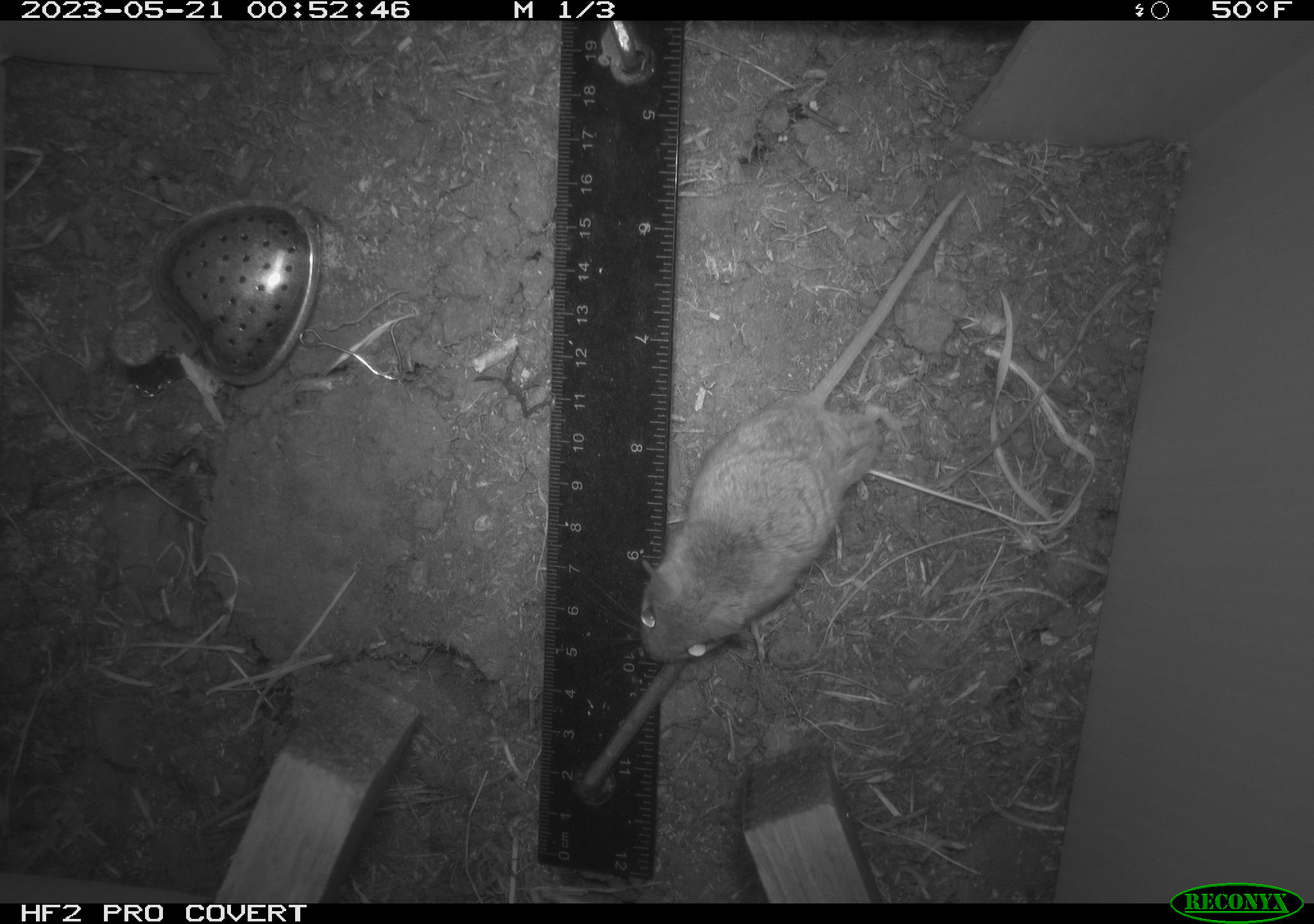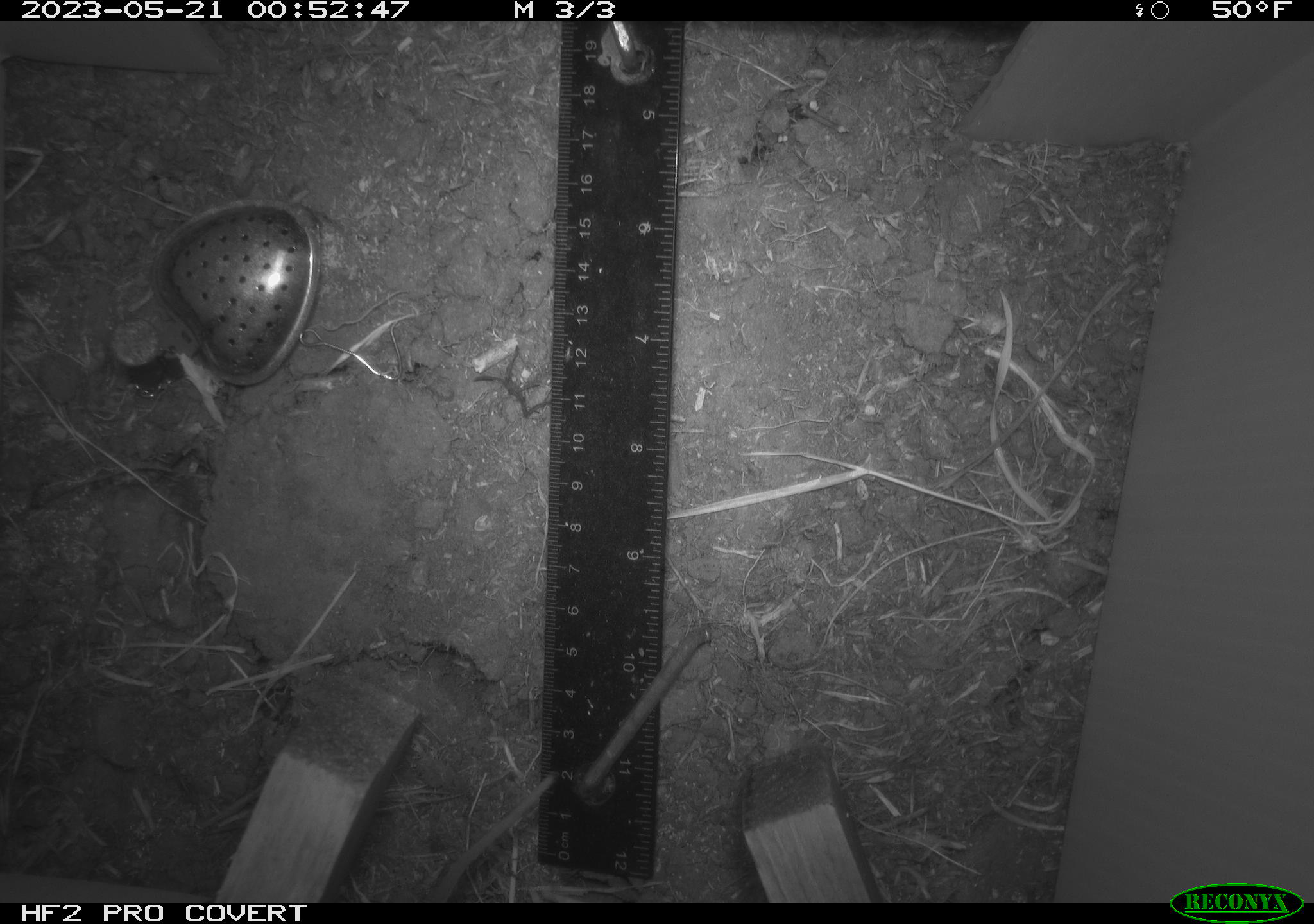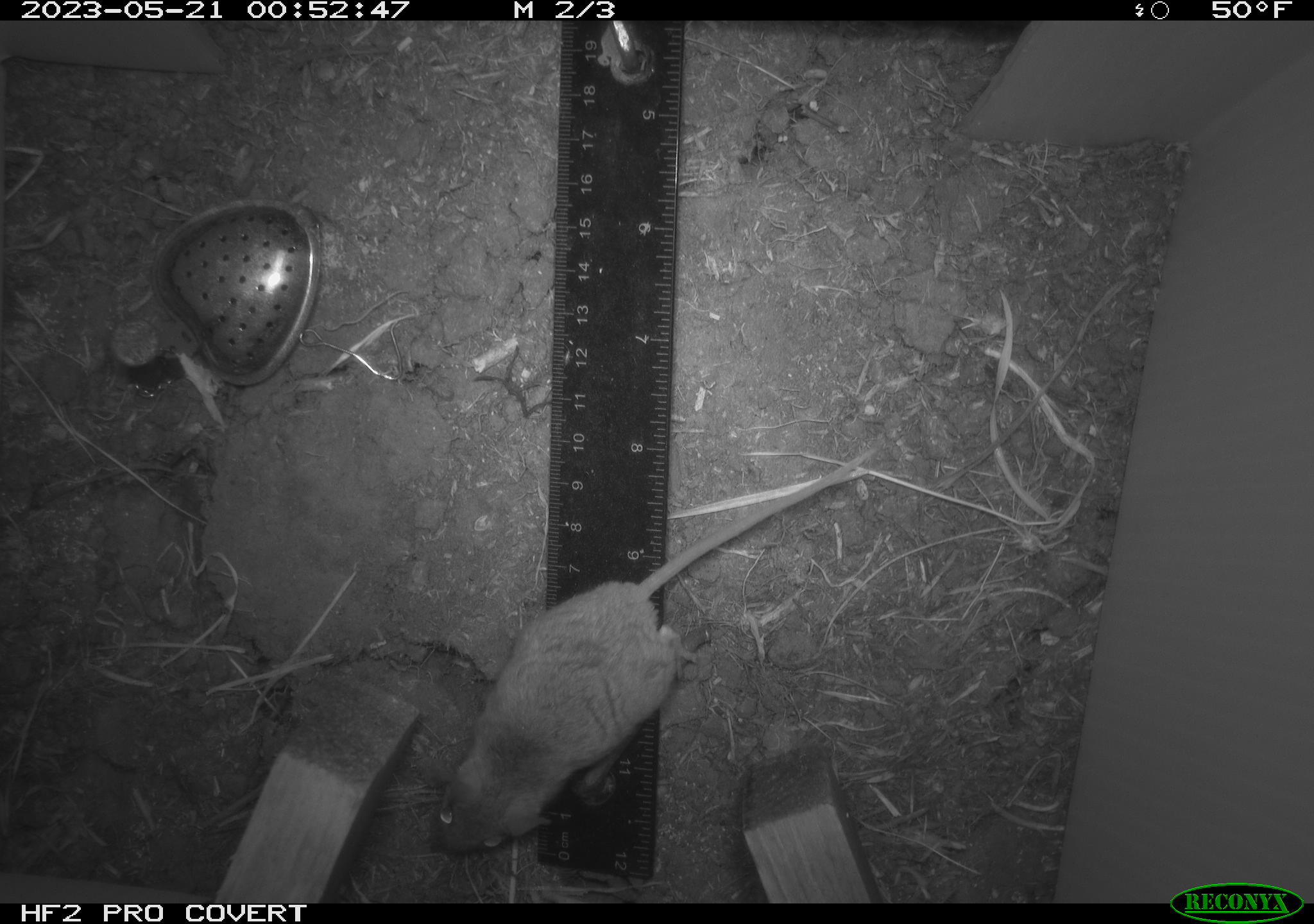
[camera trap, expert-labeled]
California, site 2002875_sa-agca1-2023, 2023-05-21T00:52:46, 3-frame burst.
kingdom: Animalia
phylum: Chordata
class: Mammalia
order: Rodentia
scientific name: Rodentia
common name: mouse species